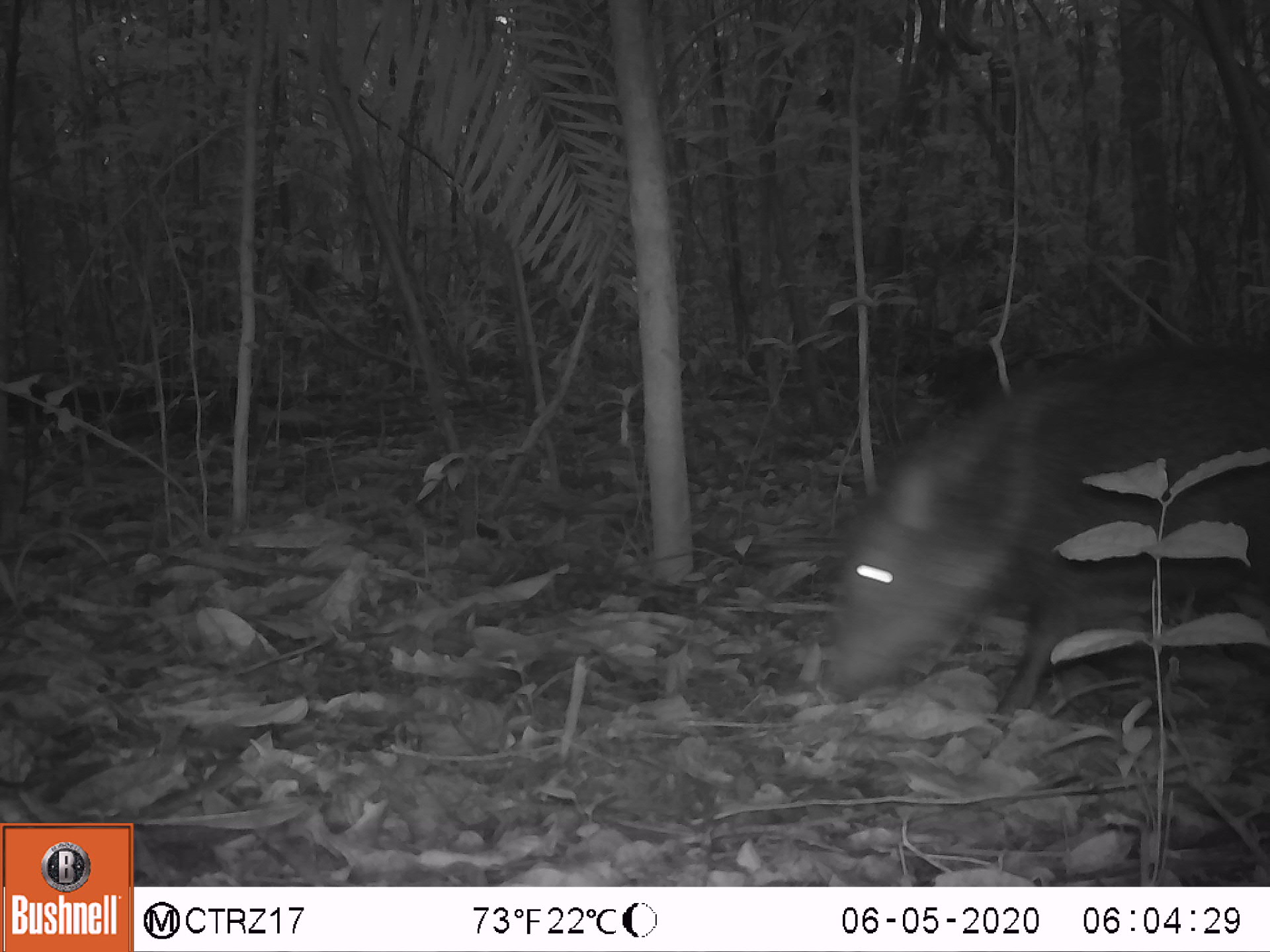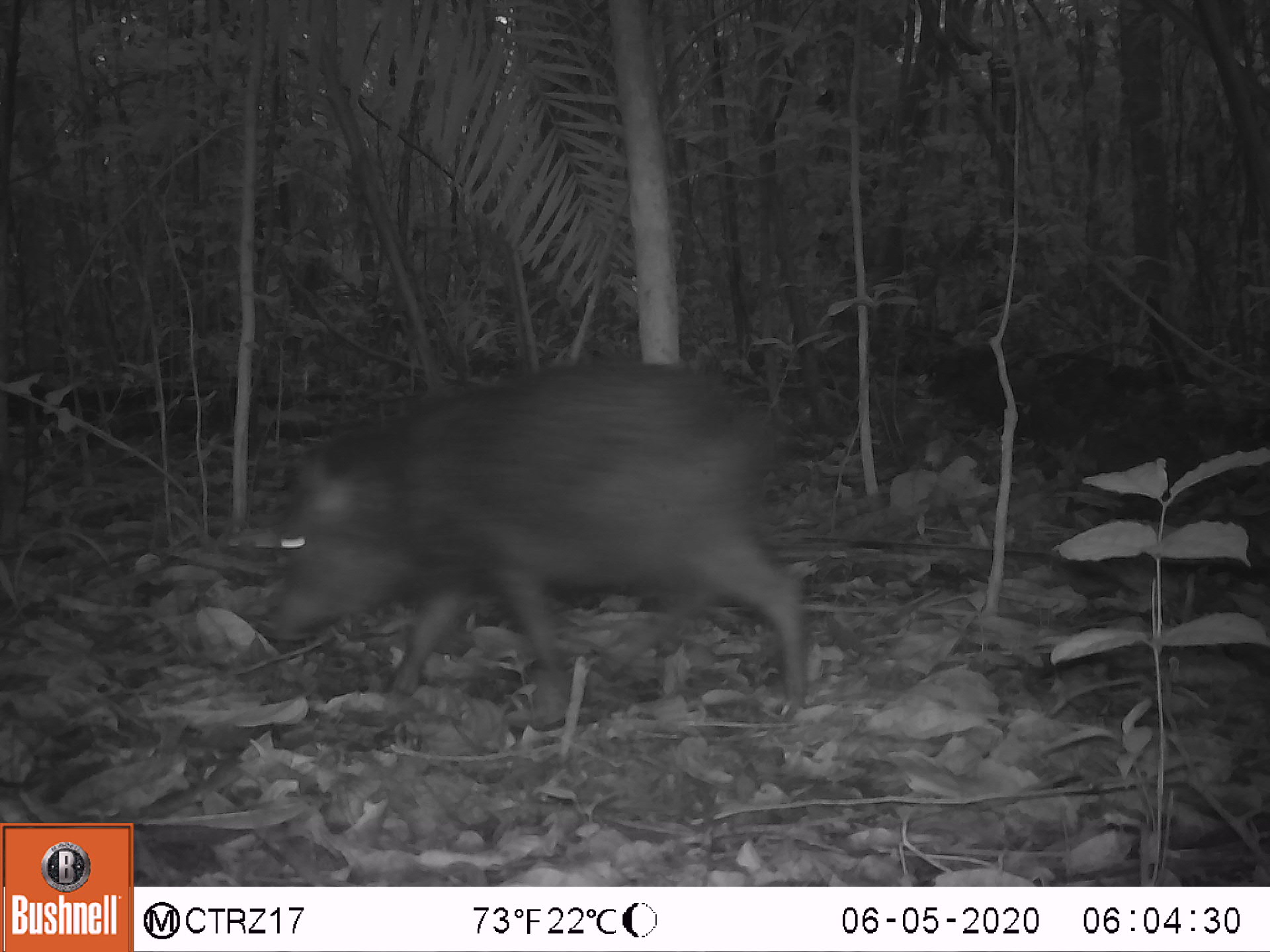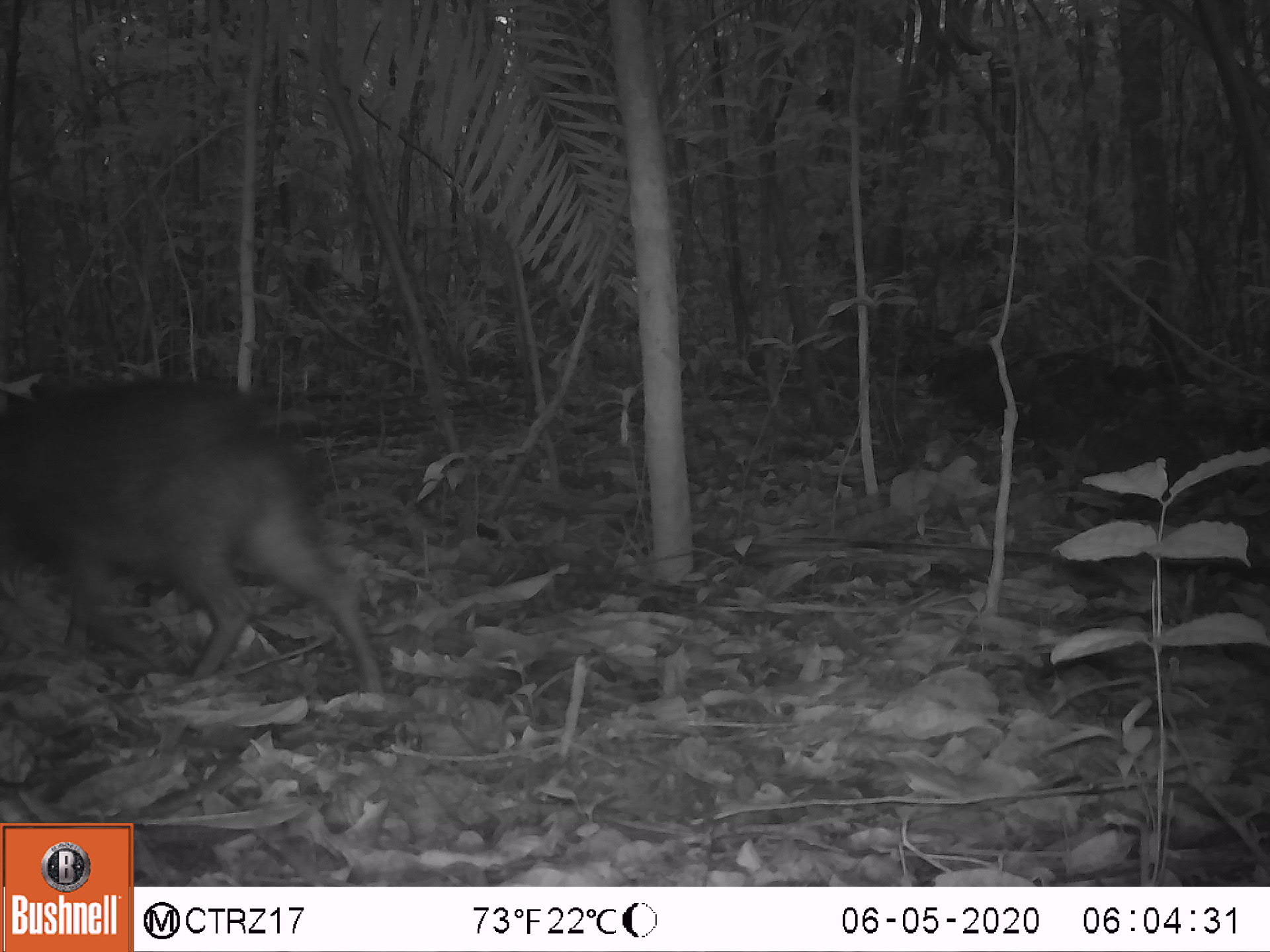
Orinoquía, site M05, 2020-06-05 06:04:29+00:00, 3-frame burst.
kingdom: Animalia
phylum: Chordata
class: Mammalia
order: Artiodactyla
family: Tayassuidae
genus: Pecari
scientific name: Pecari tajacu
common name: collared peccary